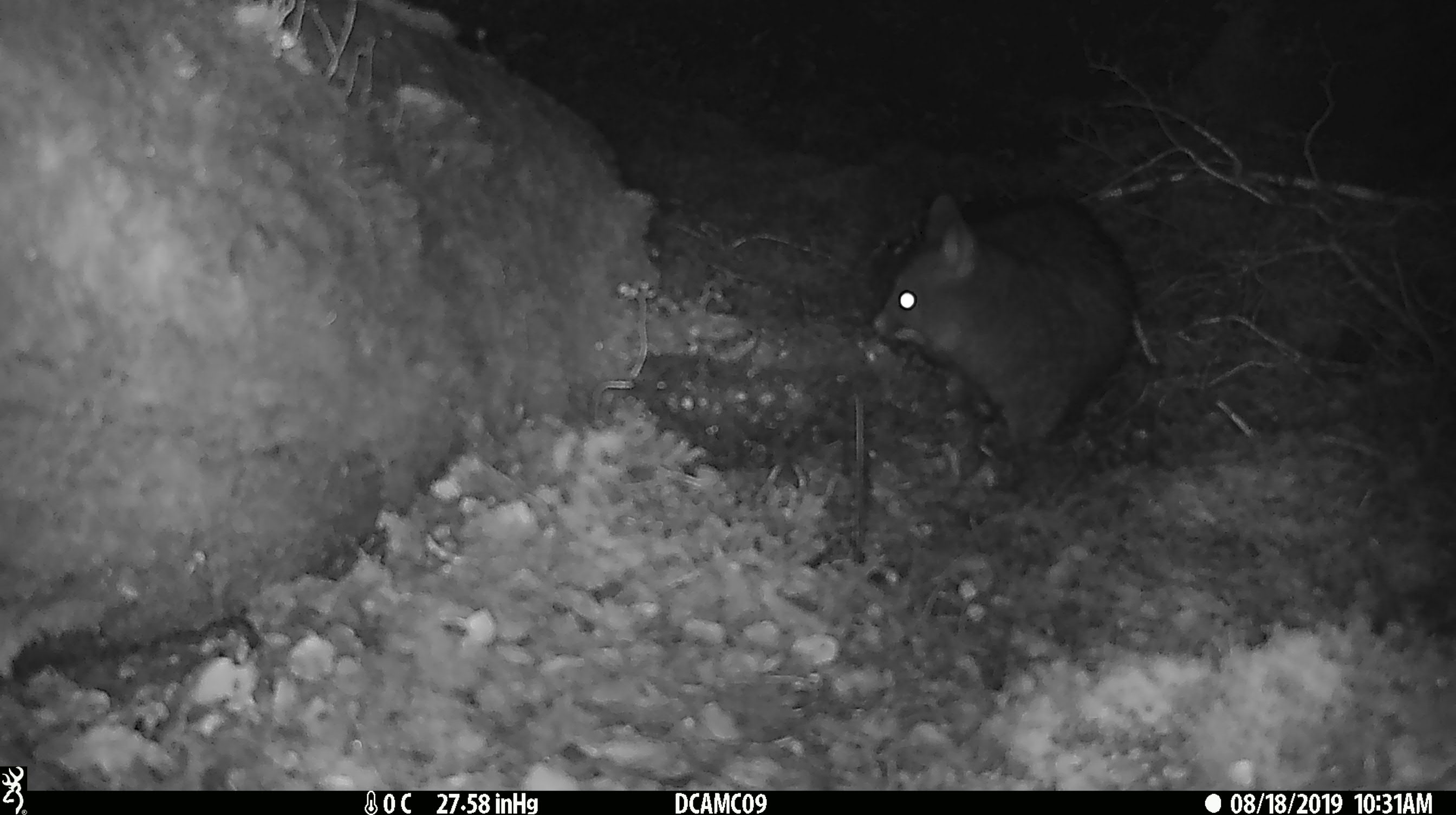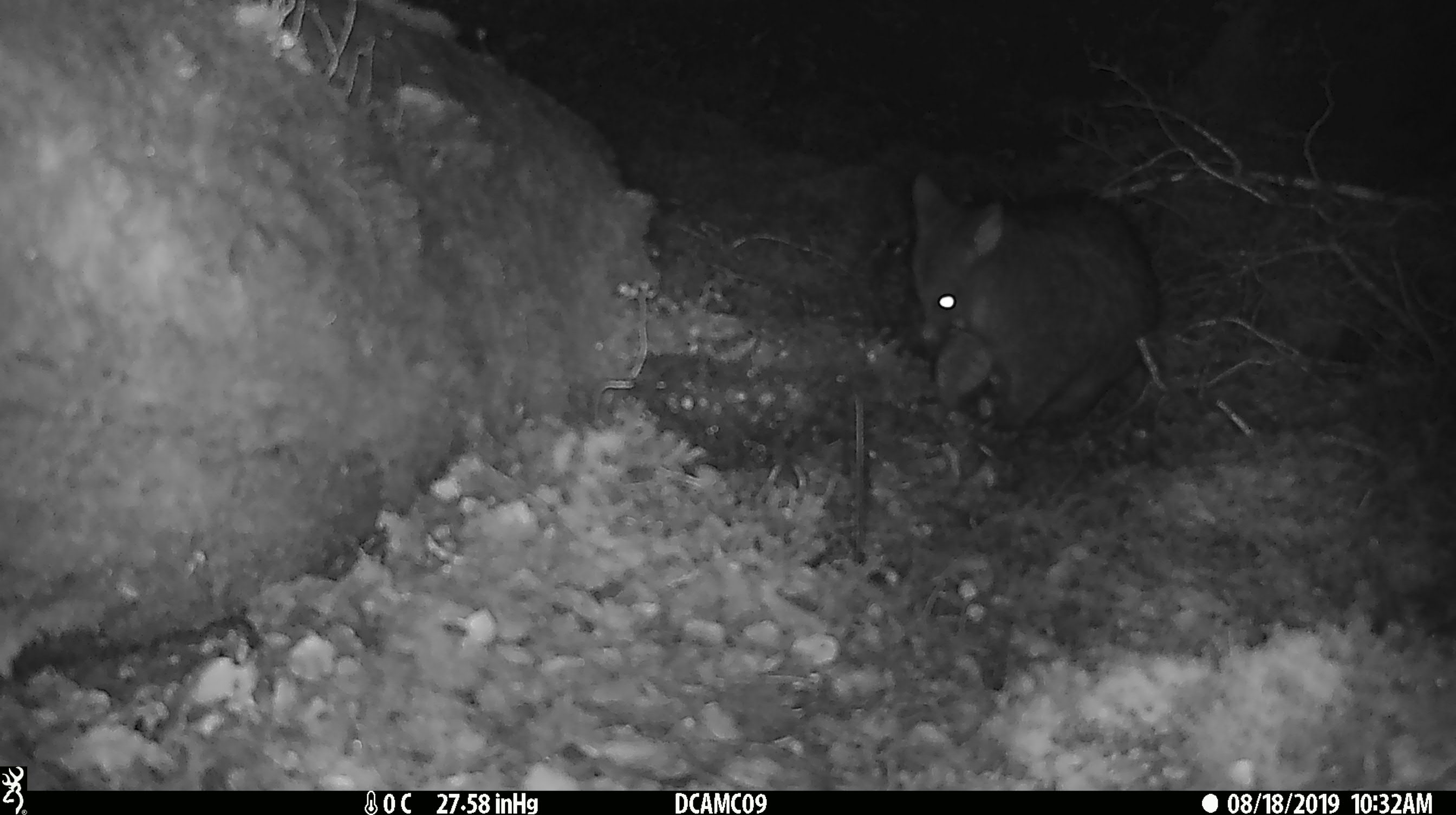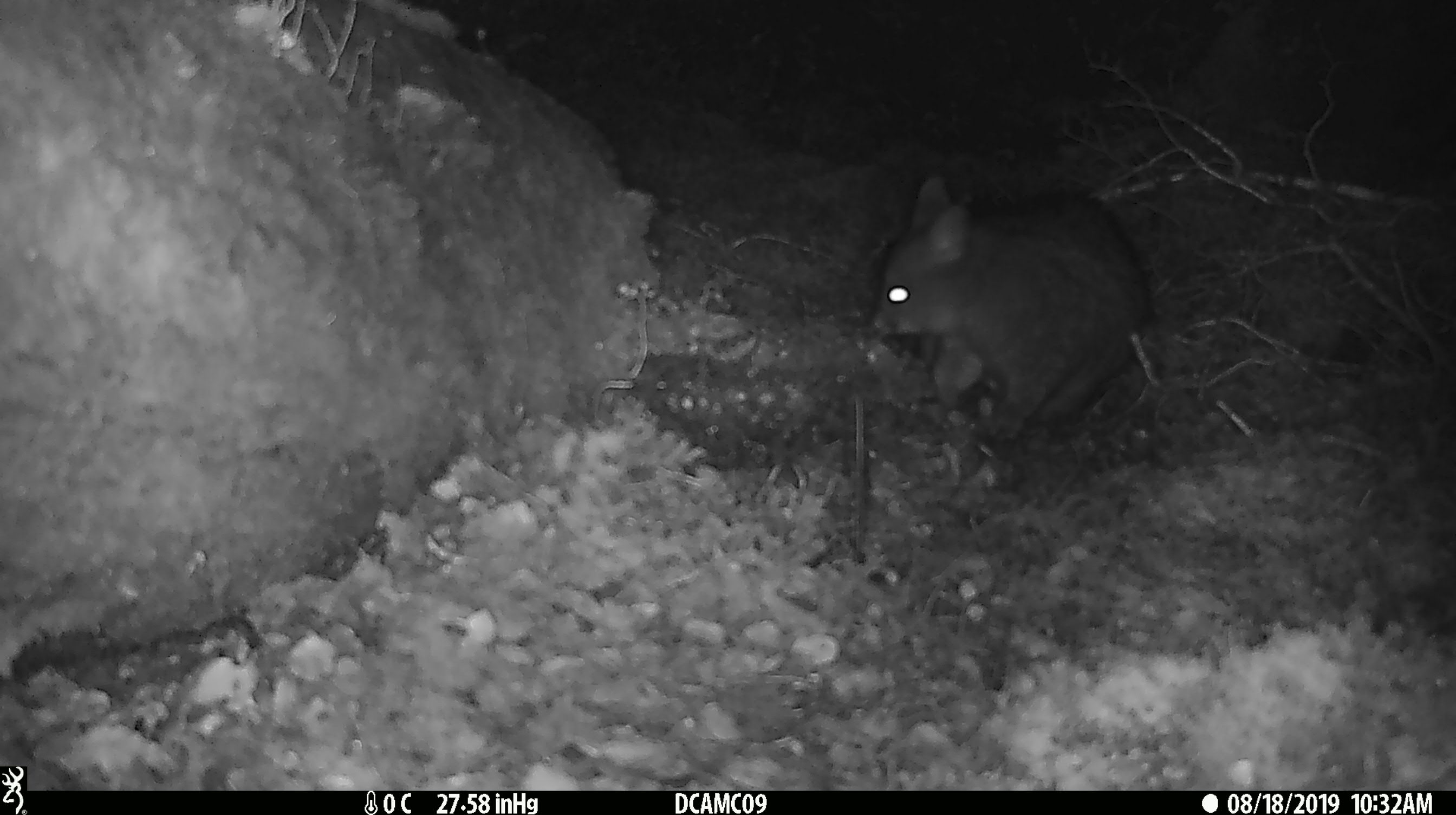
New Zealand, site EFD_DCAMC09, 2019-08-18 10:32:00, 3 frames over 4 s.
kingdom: Animalia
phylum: Chordata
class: Mammalia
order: Diprotodontia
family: Phalangeridae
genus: Trichosurus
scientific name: Trichosurus vulpecula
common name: common brushtail possum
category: possum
Possum (common brushtail possum) (Trichosurus vulpecula).